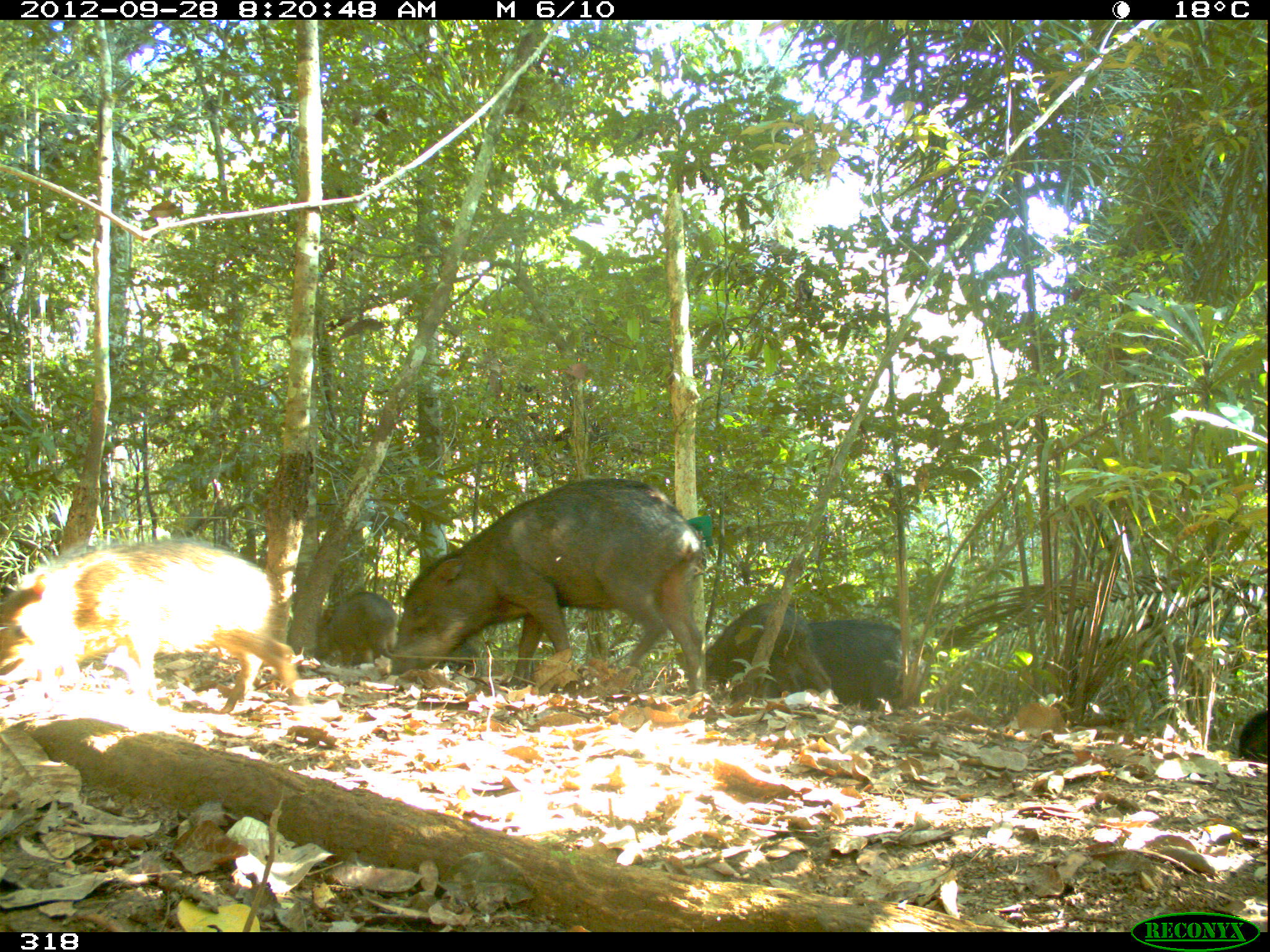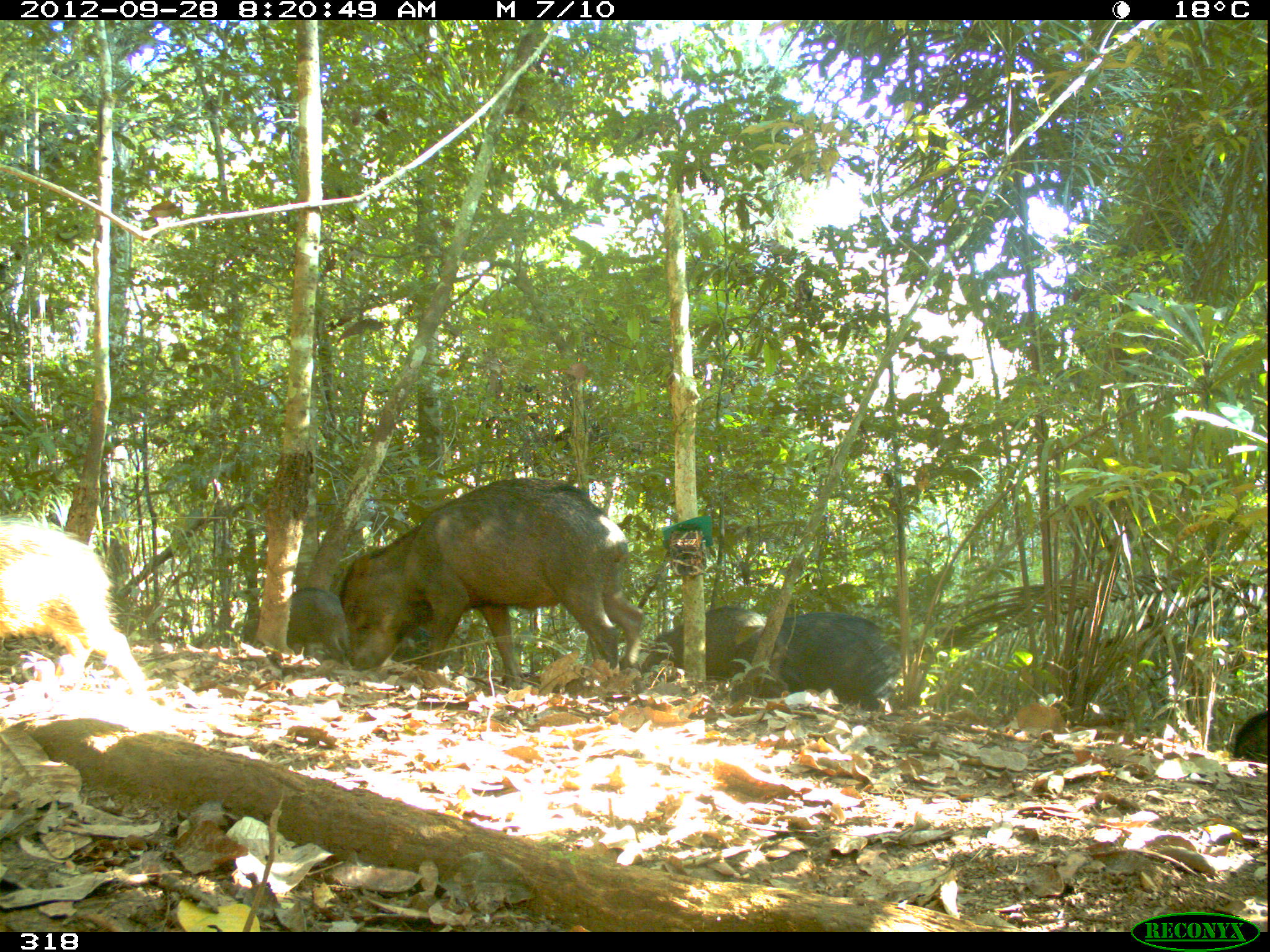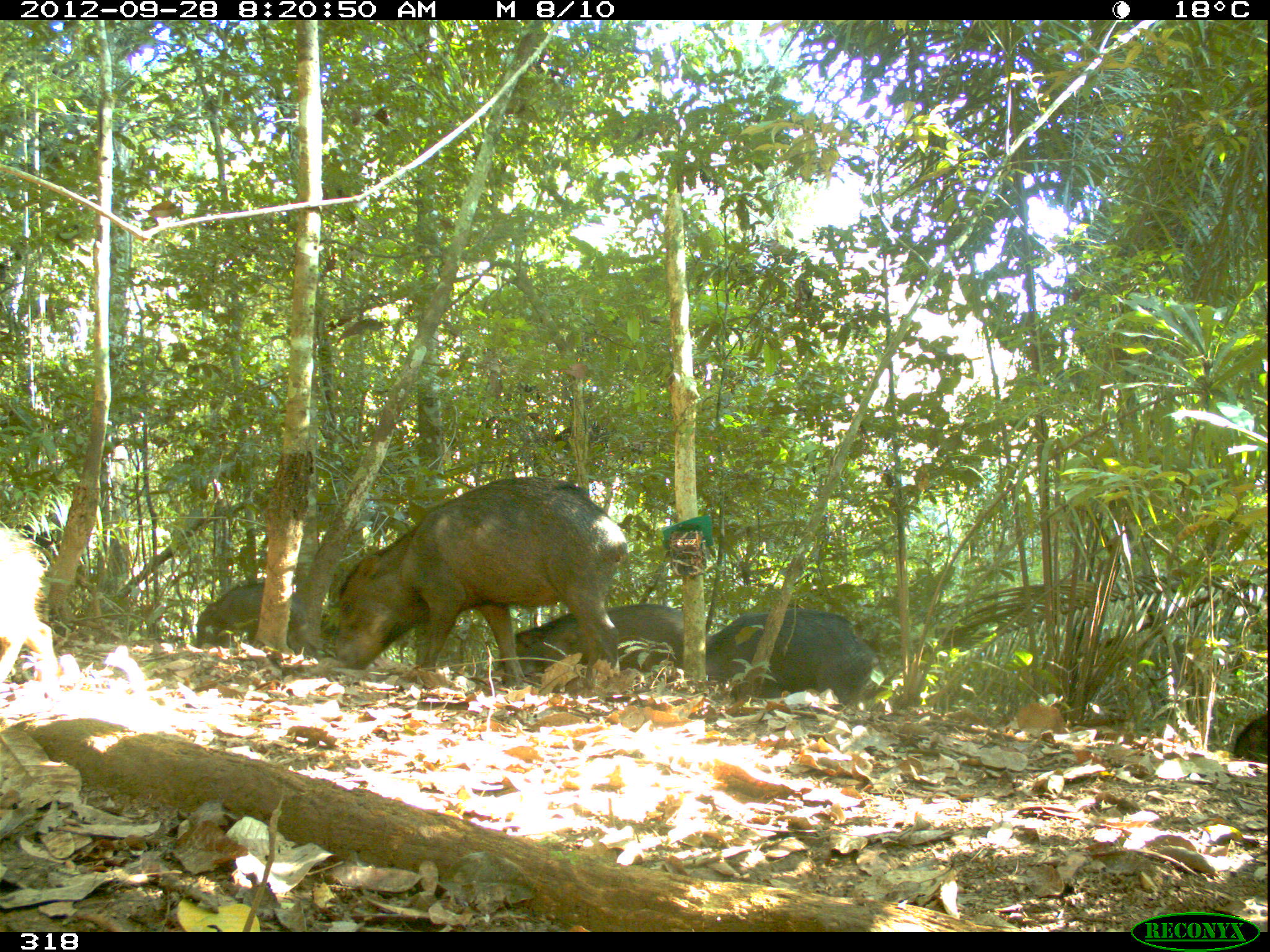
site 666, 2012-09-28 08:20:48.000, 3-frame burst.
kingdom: Animalia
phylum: Chordata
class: Mammalia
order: Artiodactyla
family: Tayassuidae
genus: Tayassu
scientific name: Tayassu pecari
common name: white-lipped peccary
Tayassu pecari (white-lipped peccary).